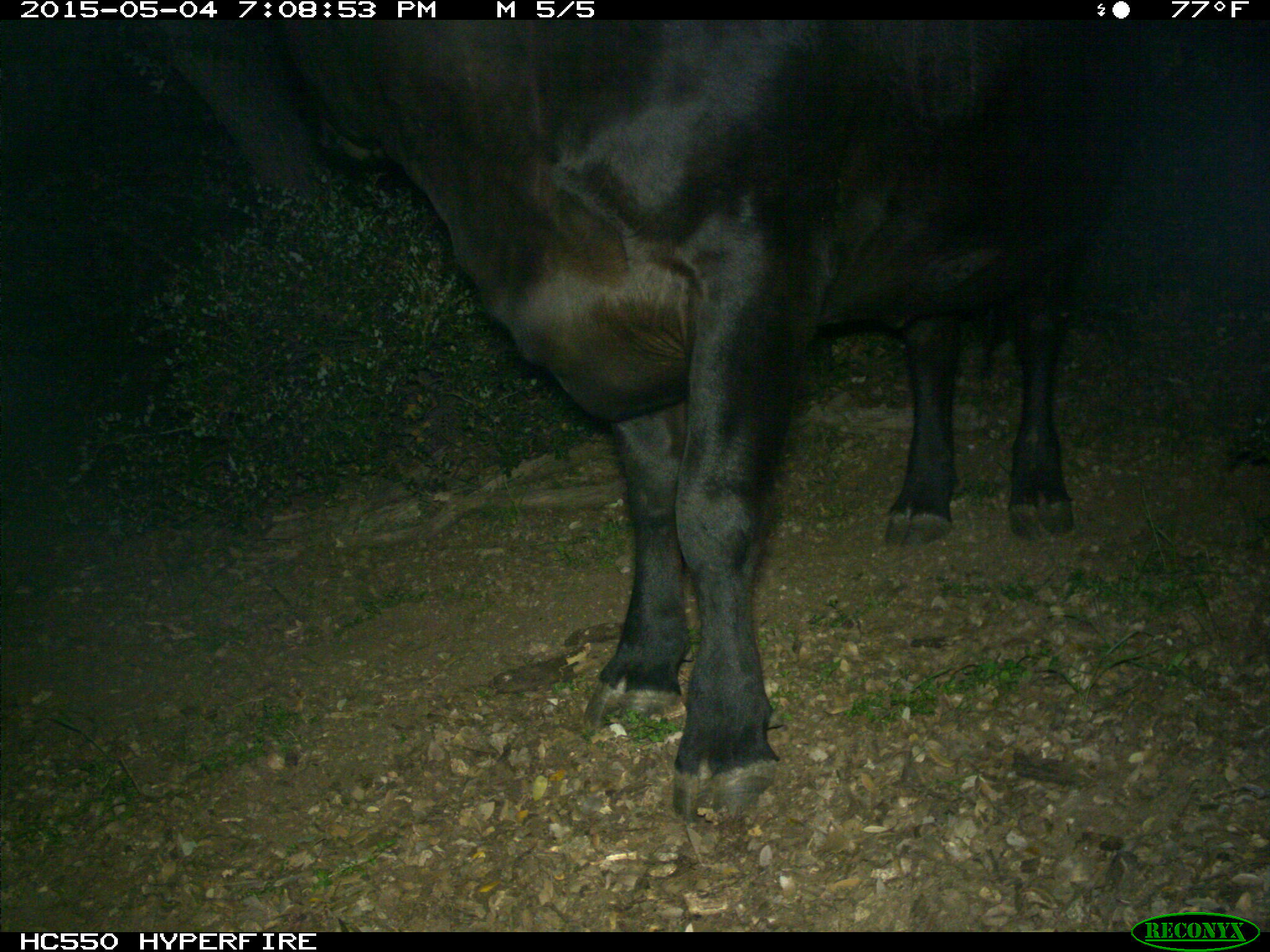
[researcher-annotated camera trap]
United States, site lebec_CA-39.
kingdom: Animalia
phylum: Chordata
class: Mammalia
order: Artiodactyla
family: Bovidae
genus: Bos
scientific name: Bos taurus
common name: domestic cow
Bos taurus (domestic cow).